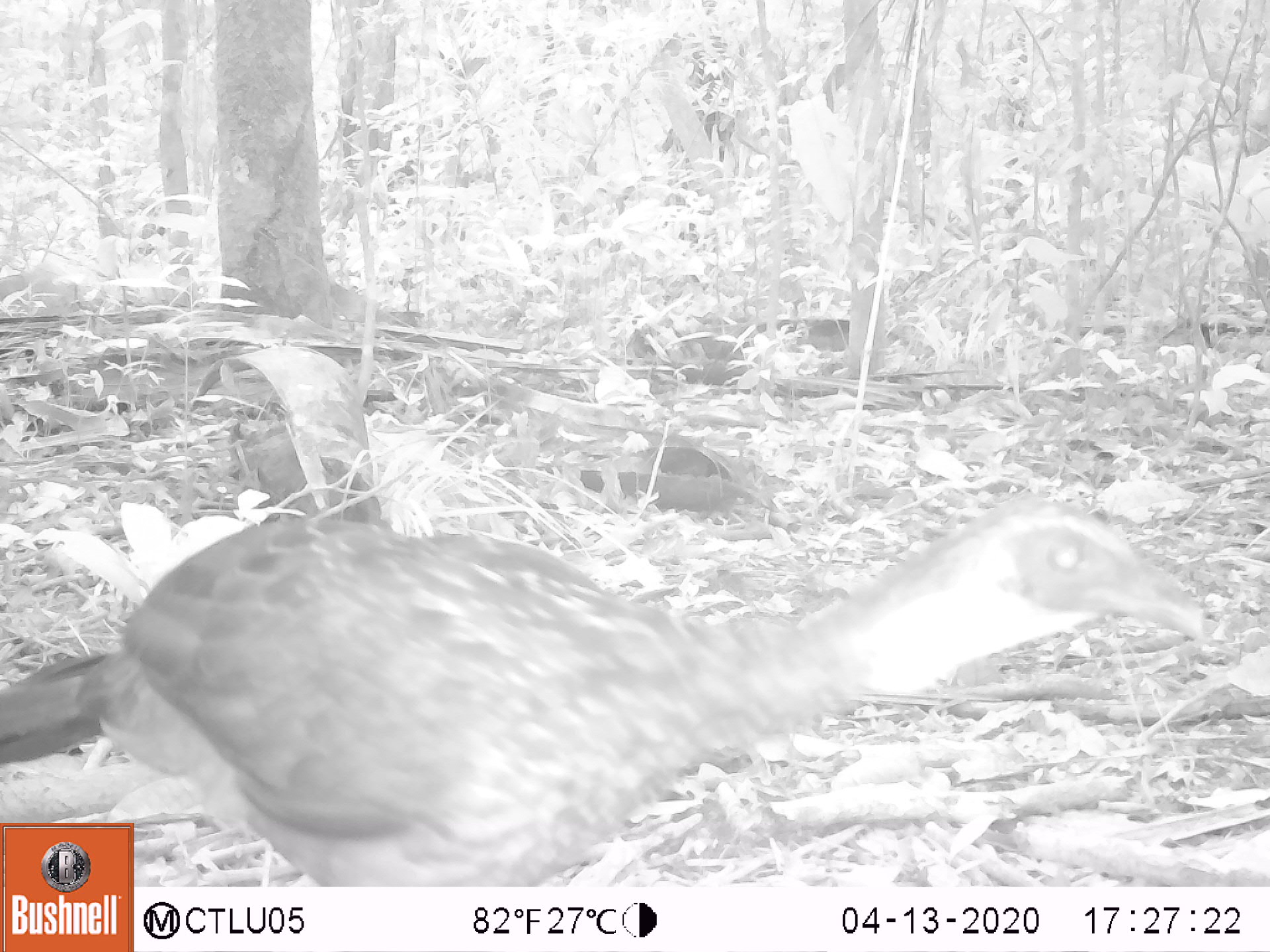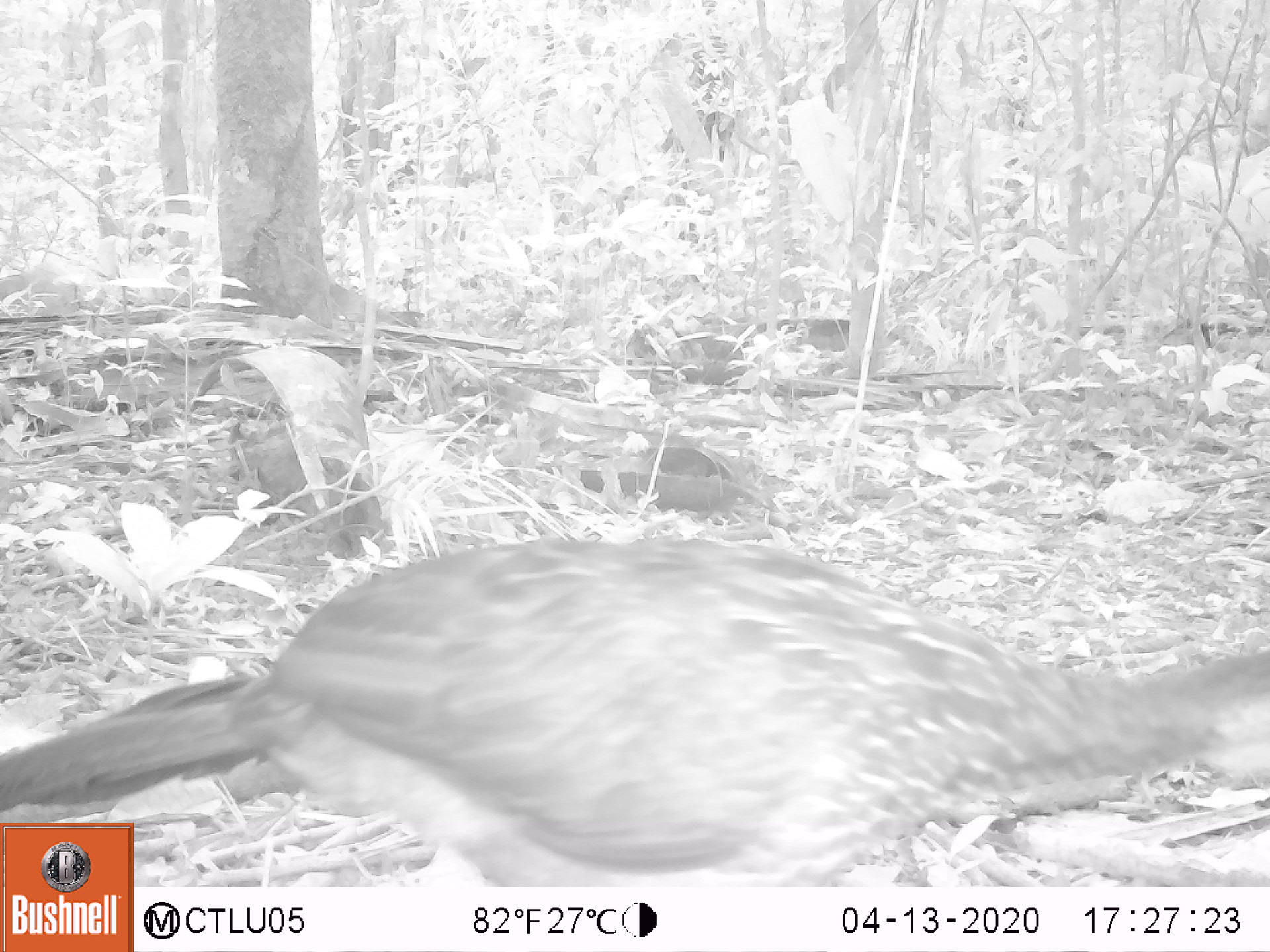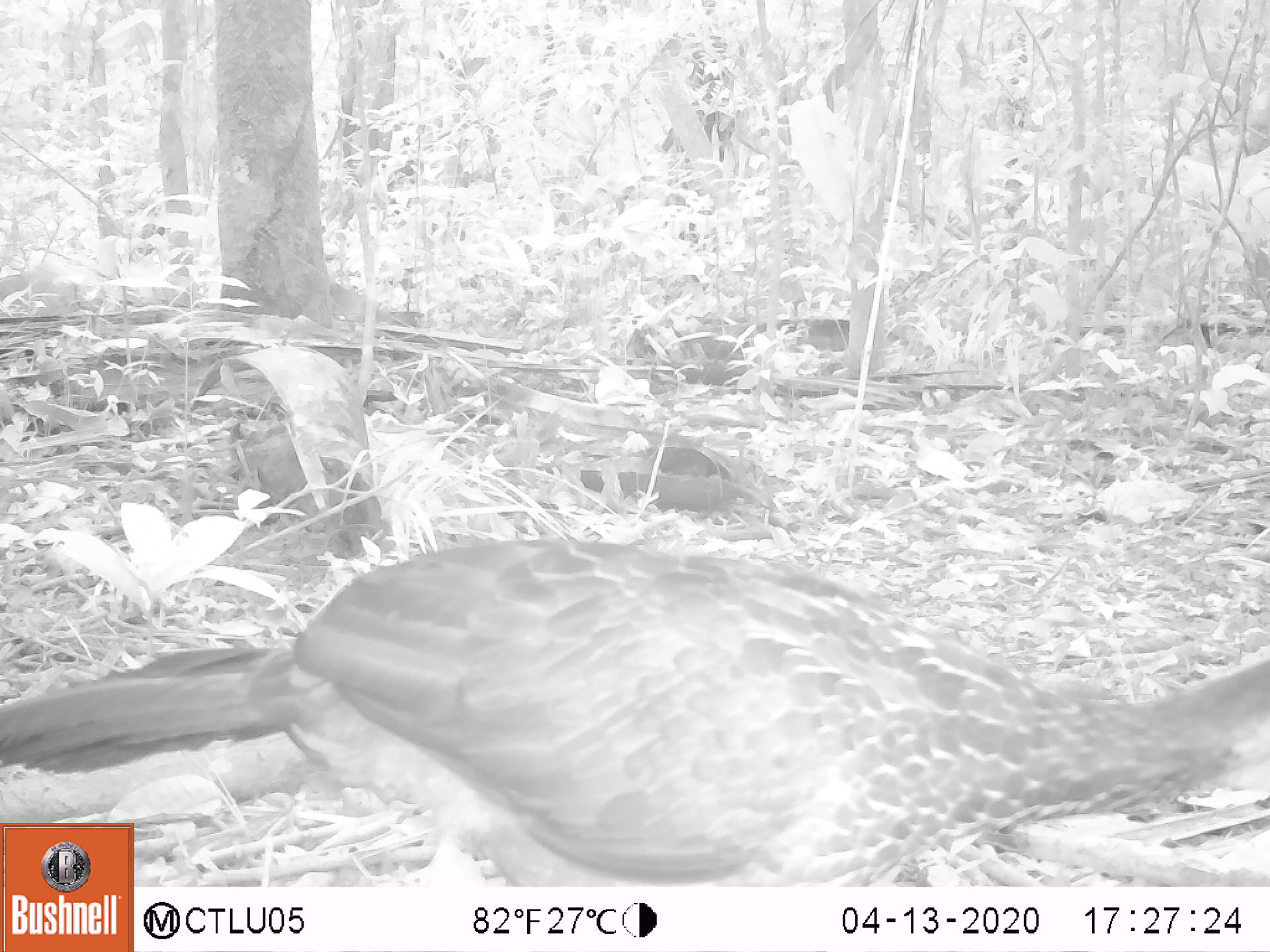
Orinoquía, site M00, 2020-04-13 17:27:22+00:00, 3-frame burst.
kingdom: Animalia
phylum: Chordata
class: Aves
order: Galliformes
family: Cracidae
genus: Penelope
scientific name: Penelope jacquacu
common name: spix's guan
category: spixs guan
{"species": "spixs guan (spix's guan) (Penelope jacquacu)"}